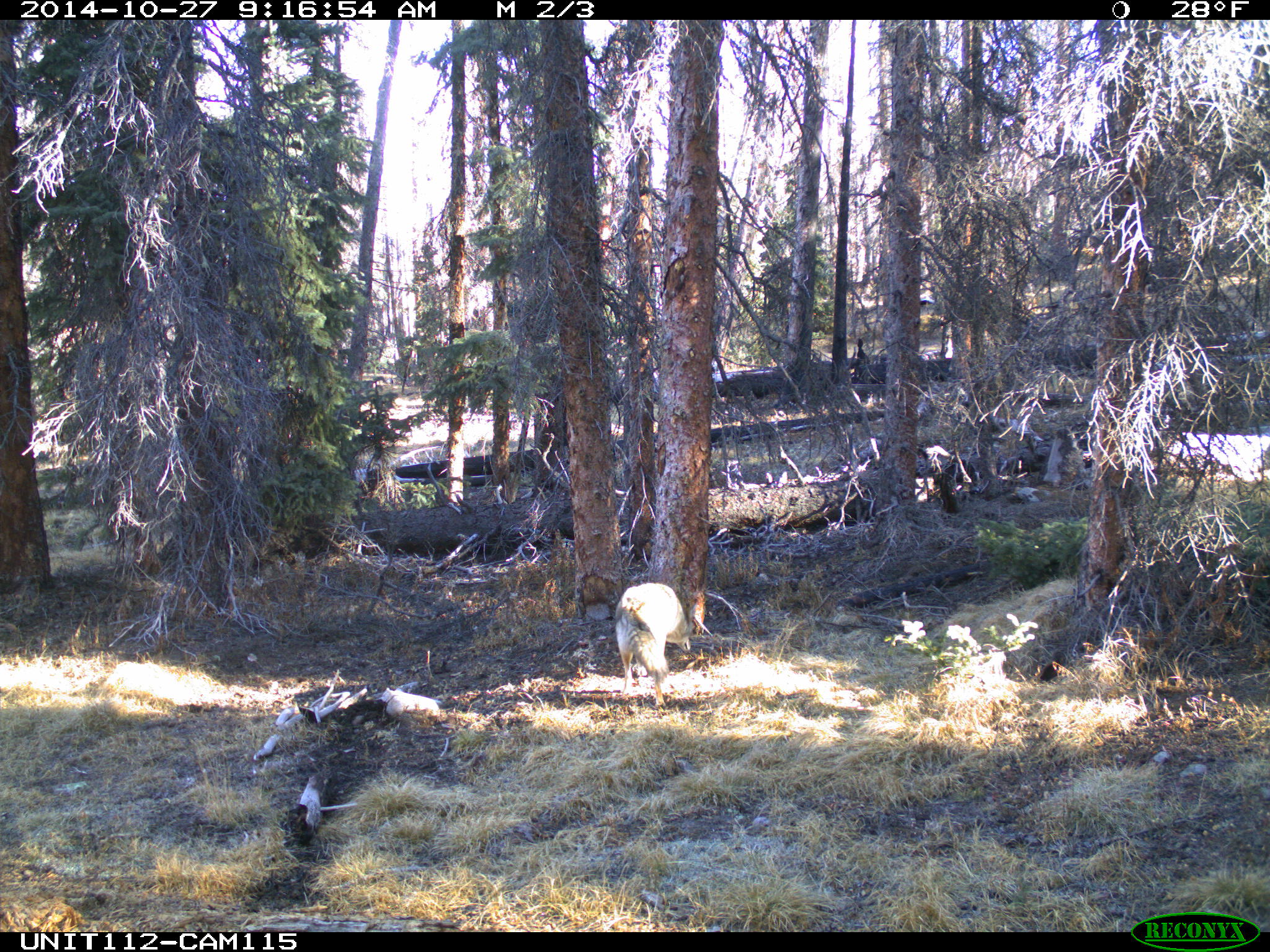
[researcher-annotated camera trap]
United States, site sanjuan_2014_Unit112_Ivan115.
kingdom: Animalia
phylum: Chordata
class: Mammalia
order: Carnivora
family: Canidae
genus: Canis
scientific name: Canis latrans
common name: coyote